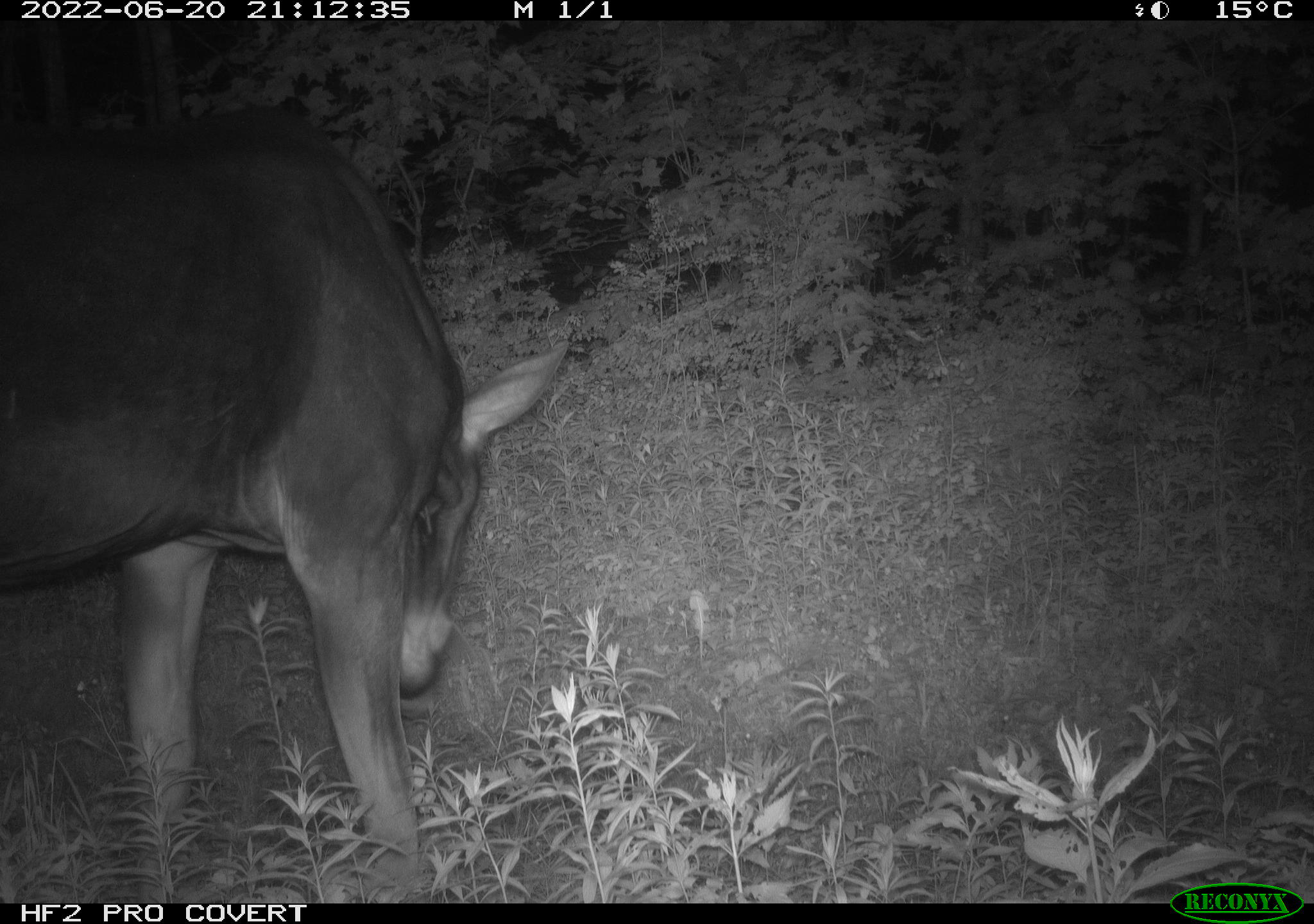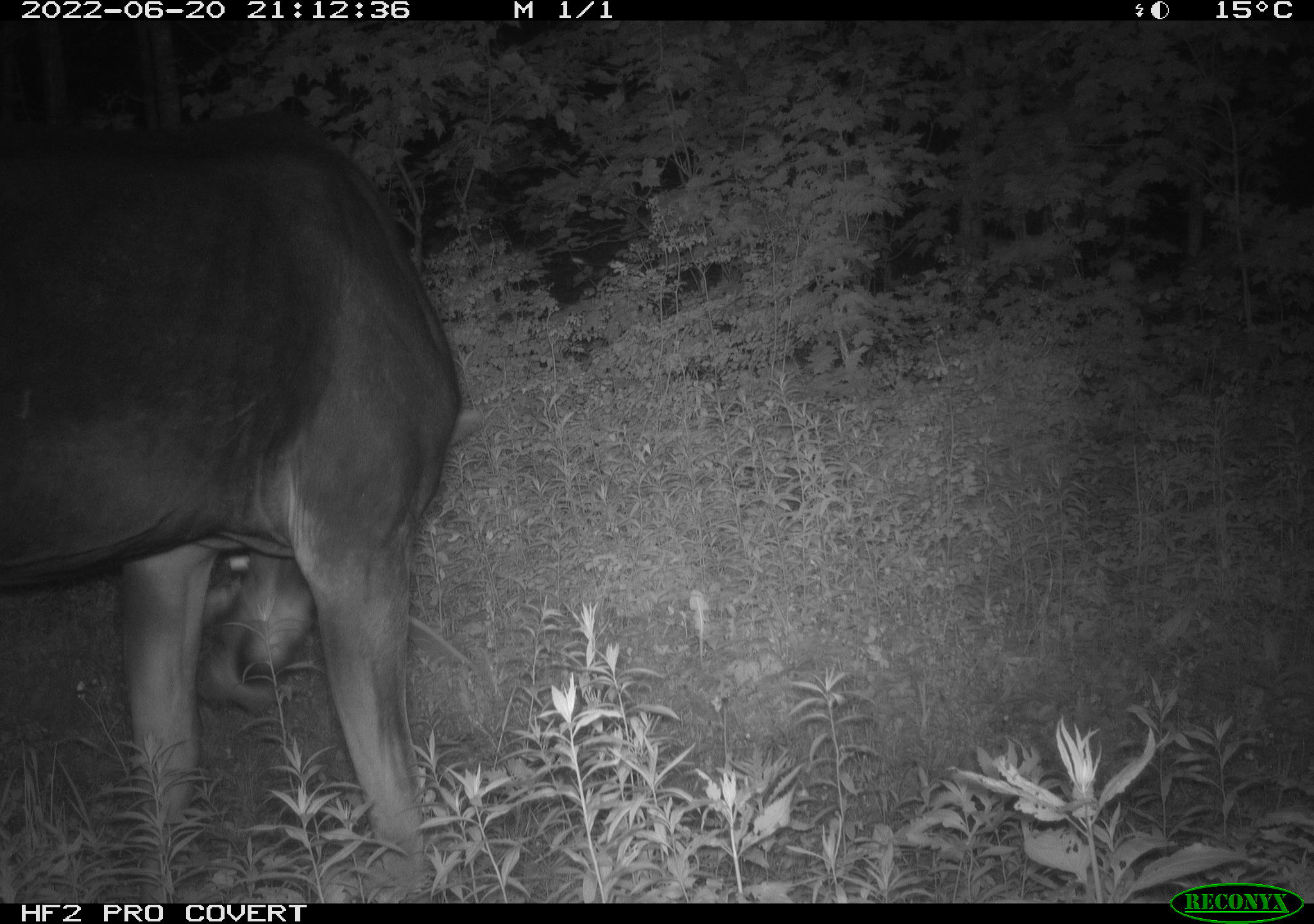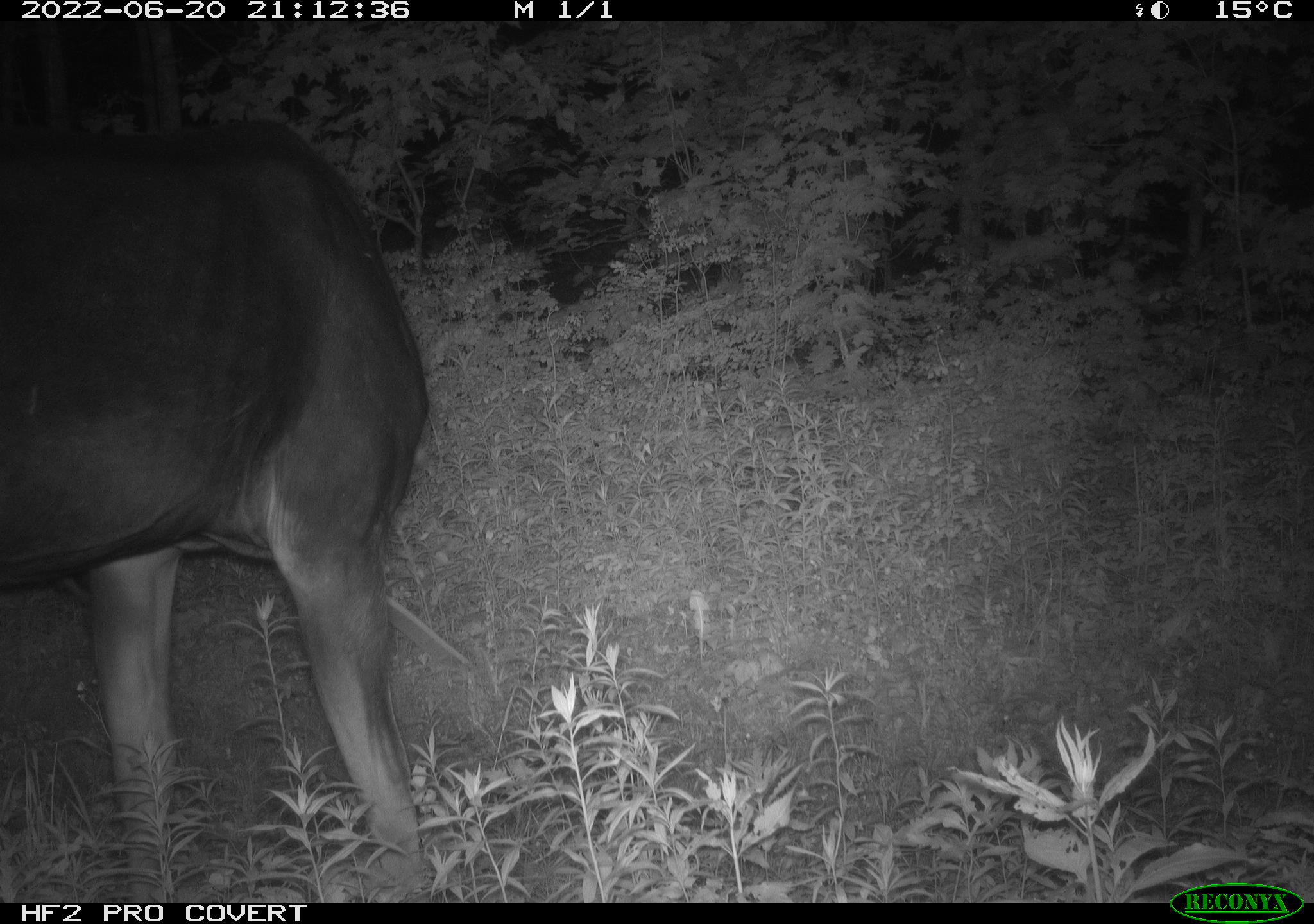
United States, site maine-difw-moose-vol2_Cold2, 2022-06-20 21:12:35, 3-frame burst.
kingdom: Animalia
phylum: Chordata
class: Mammalia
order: Artiodactyla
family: Cervidae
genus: Alces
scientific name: Alces alces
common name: moose